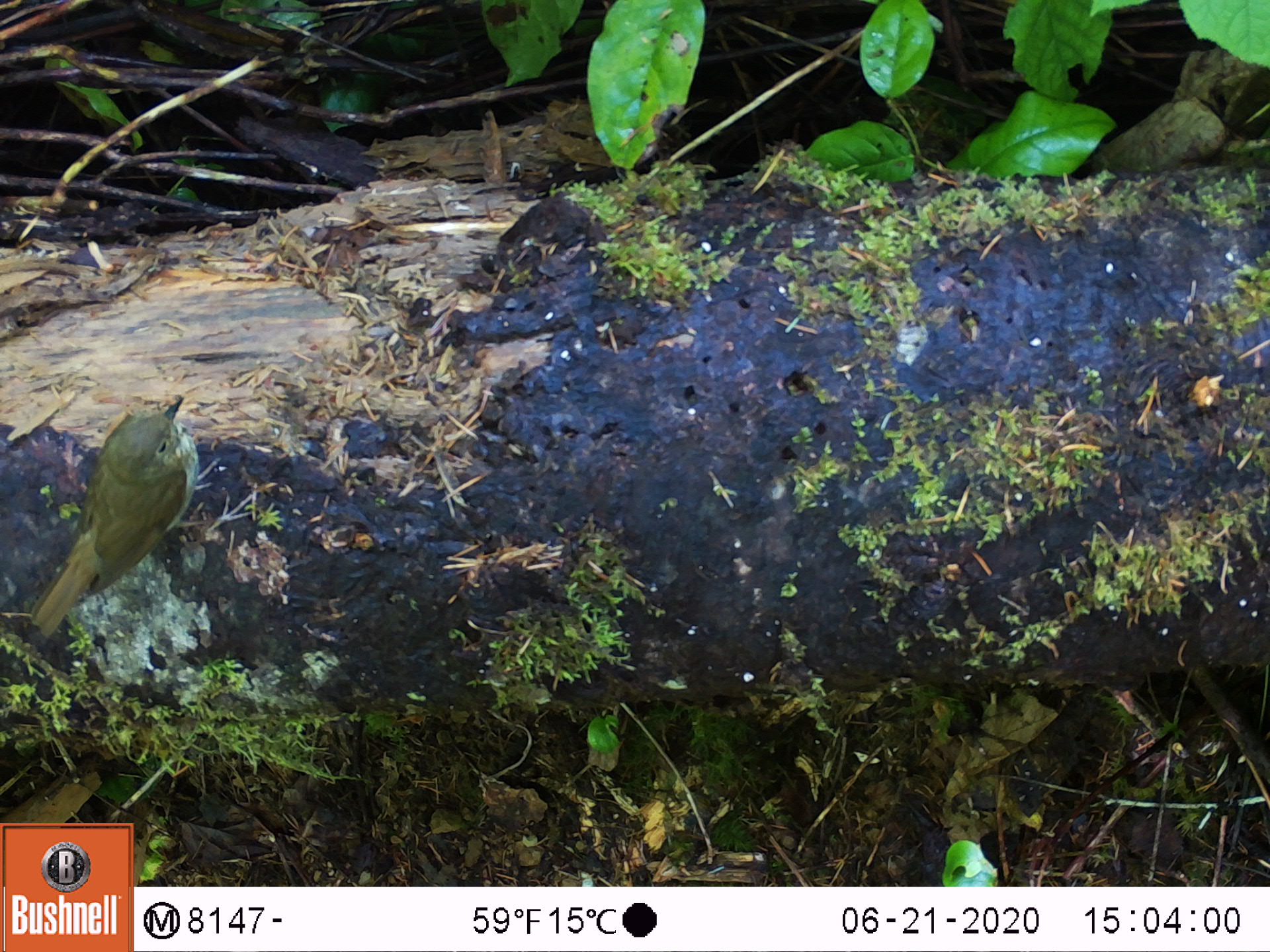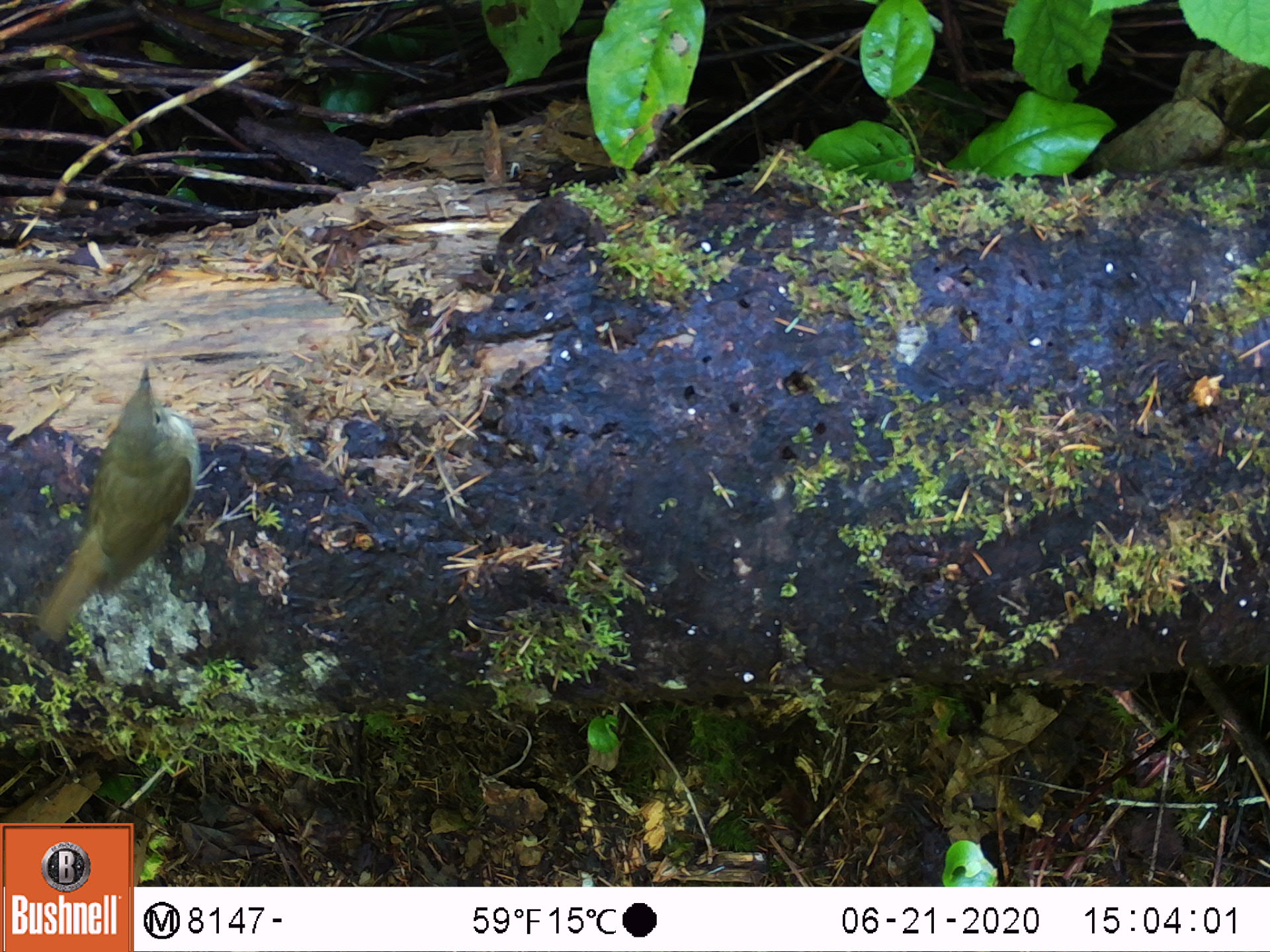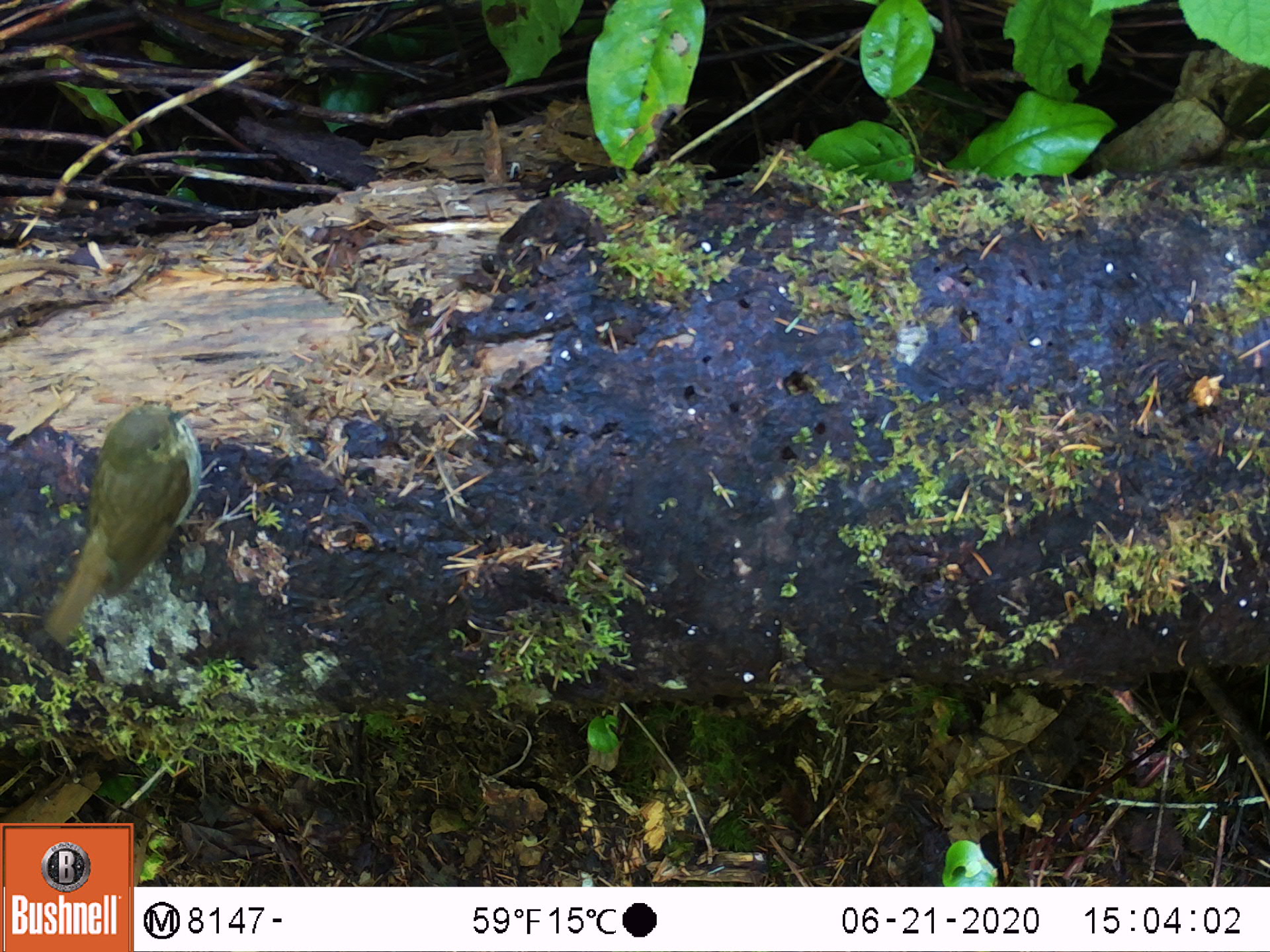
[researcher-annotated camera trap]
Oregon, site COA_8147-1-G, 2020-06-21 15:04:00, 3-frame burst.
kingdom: Animalia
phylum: Chordata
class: Aves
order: Passeriformes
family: Turdidae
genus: Catharus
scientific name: Catharus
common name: brown thrushes and nightingale-thrushes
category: catharus species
Catharus species (brown thrushes and nightingale-thrushes) (Catharus).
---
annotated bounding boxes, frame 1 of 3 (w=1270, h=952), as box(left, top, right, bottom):
catharus species: box(19, 386, 271, 665)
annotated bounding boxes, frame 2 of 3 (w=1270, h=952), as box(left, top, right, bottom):
catharus species: box(23, 355, 269, 660)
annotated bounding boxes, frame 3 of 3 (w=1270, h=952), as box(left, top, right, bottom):
catharus species: box(35, 388, 267, 671)